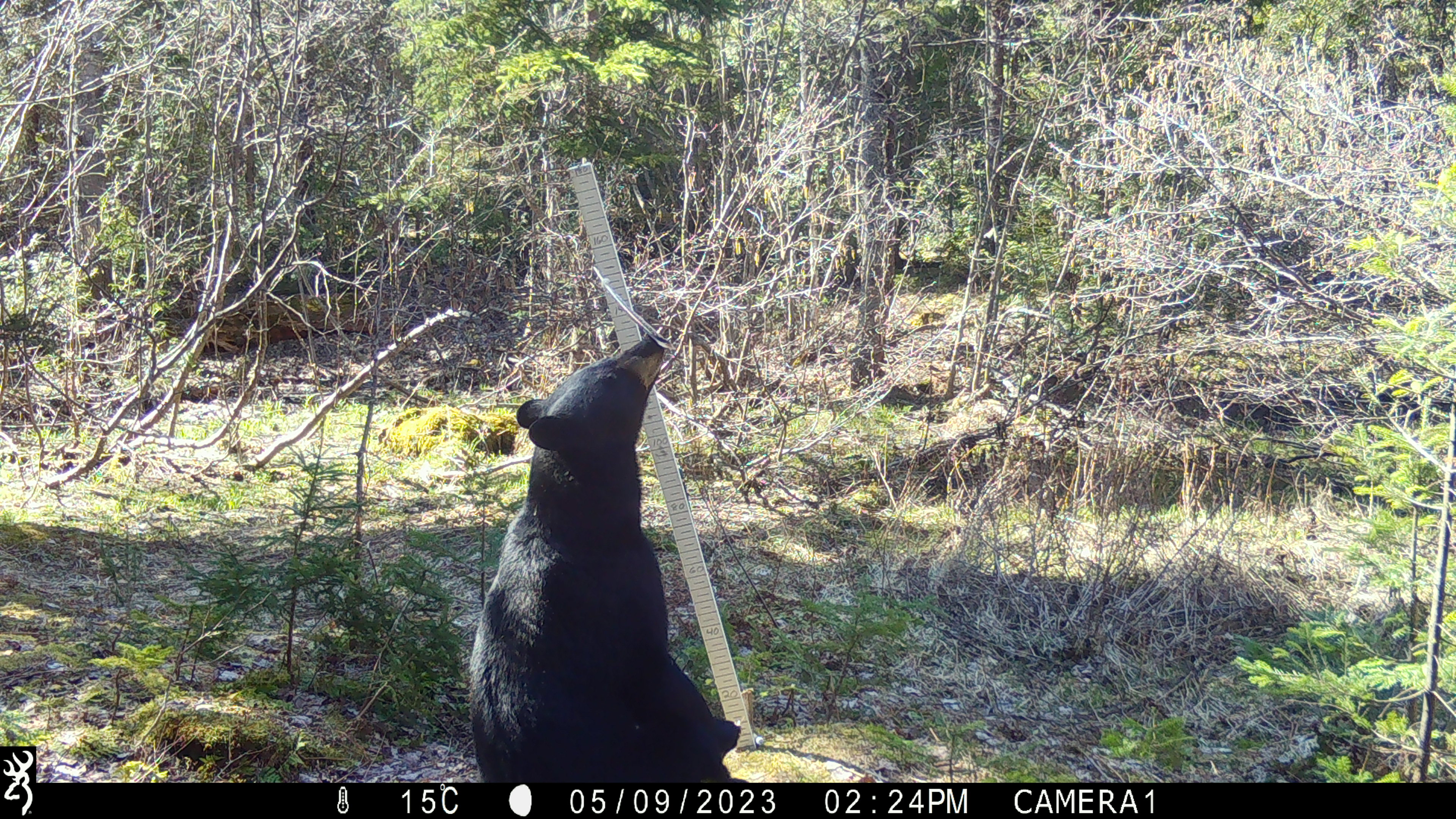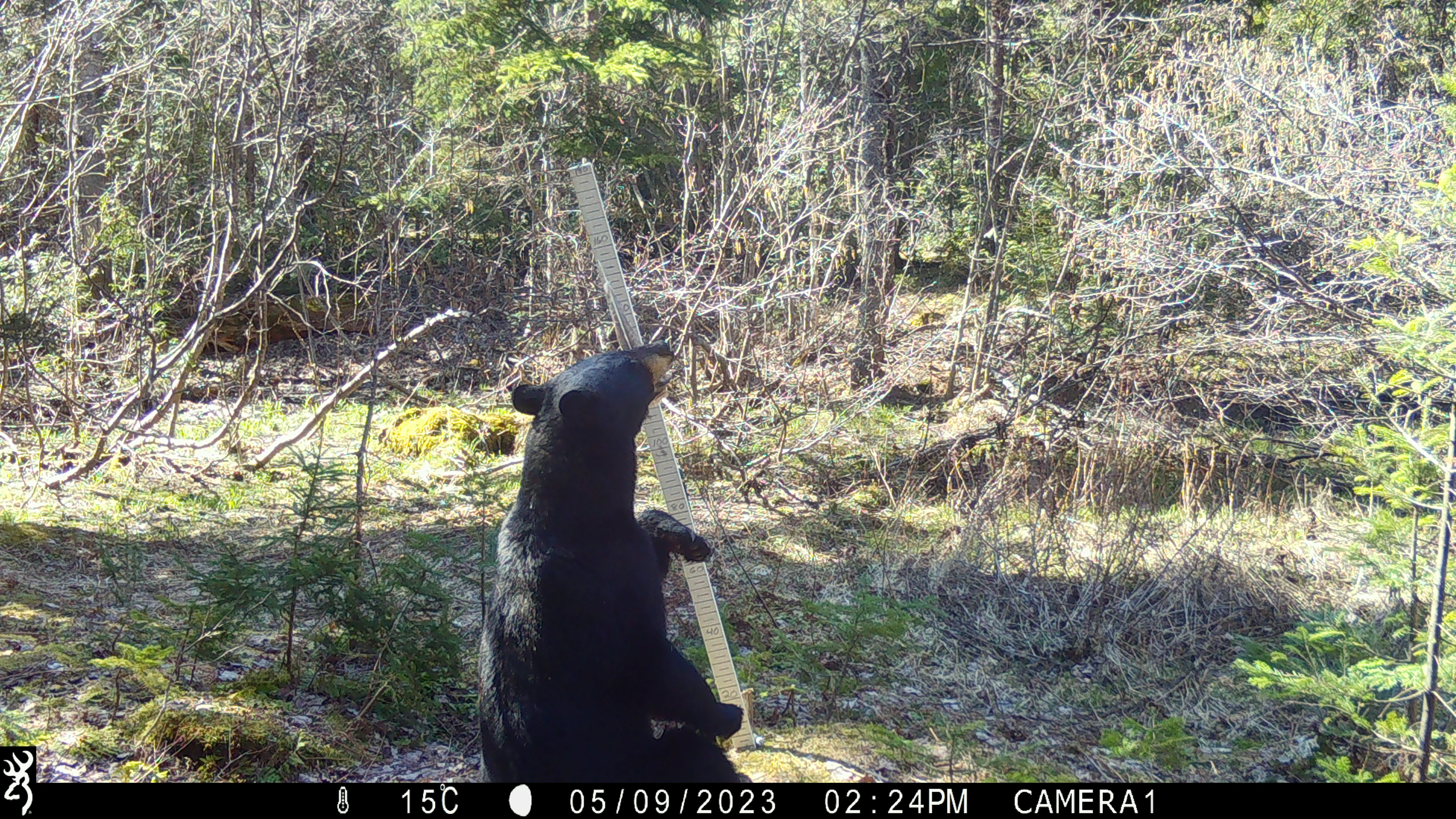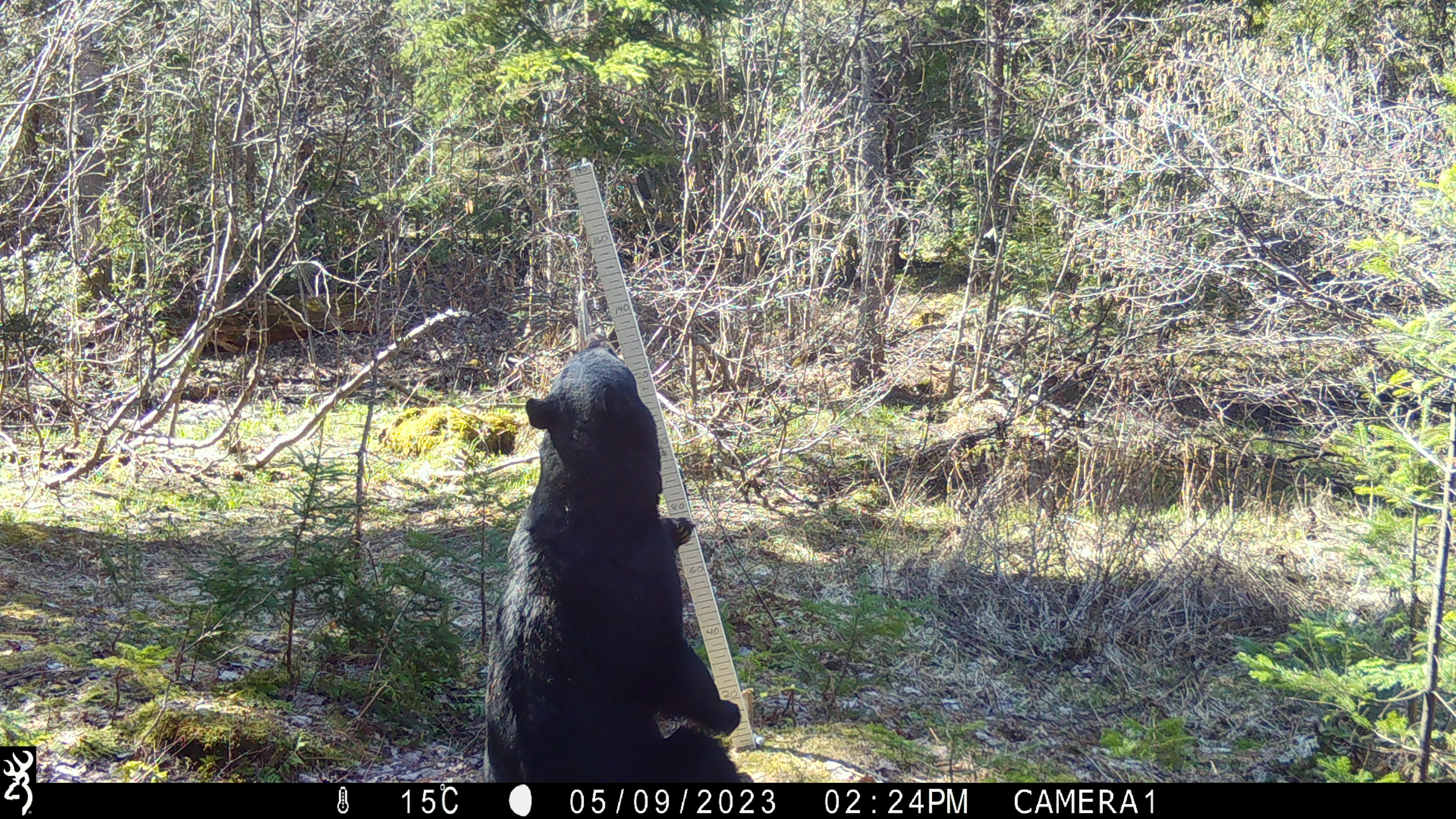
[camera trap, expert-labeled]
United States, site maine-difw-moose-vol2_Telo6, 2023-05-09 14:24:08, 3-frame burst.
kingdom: Animalia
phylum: Chordata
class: Mammalia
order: Carnivora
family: Ursidae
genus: Ursus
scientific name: Ursus americanus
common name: black bear